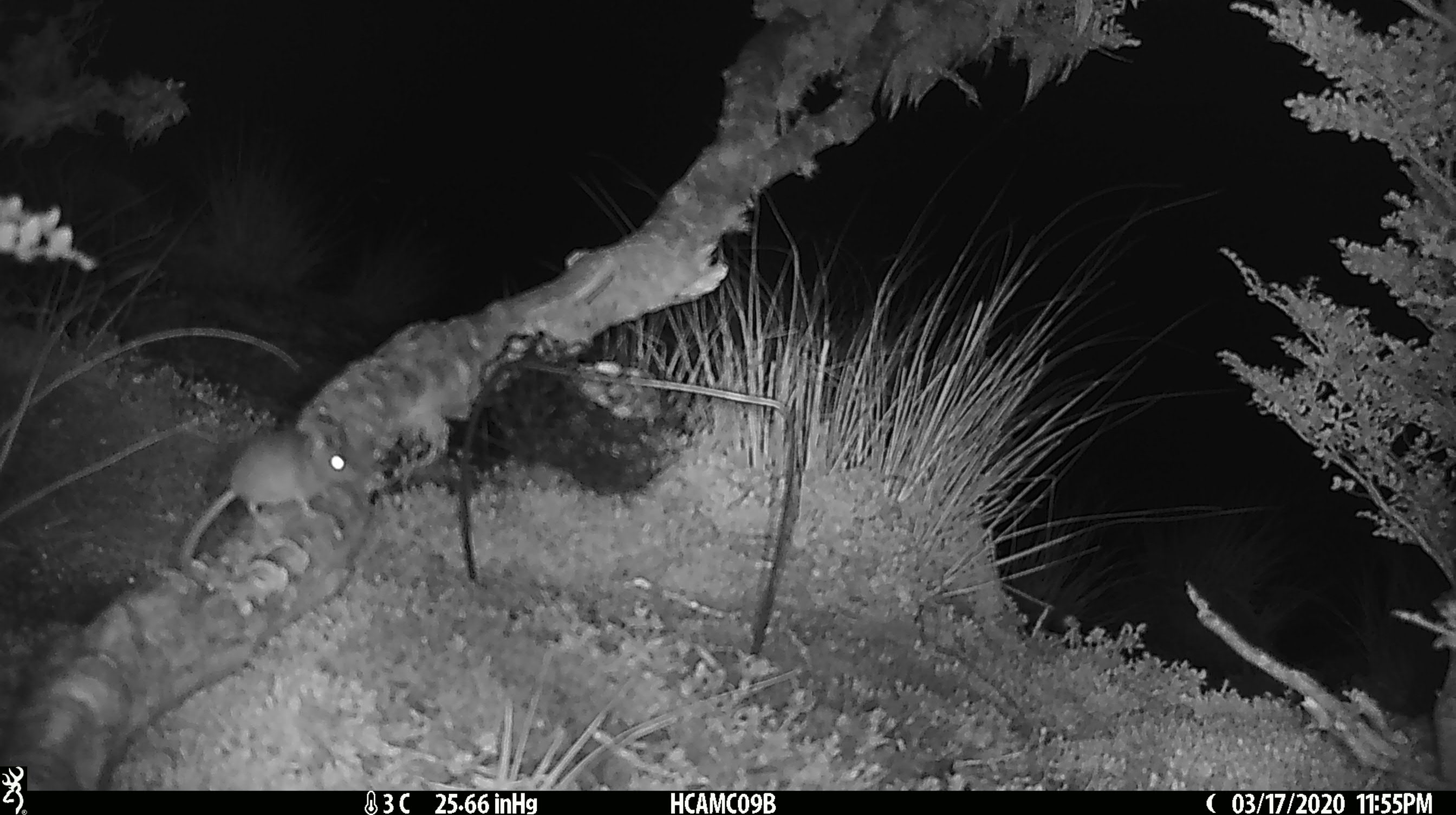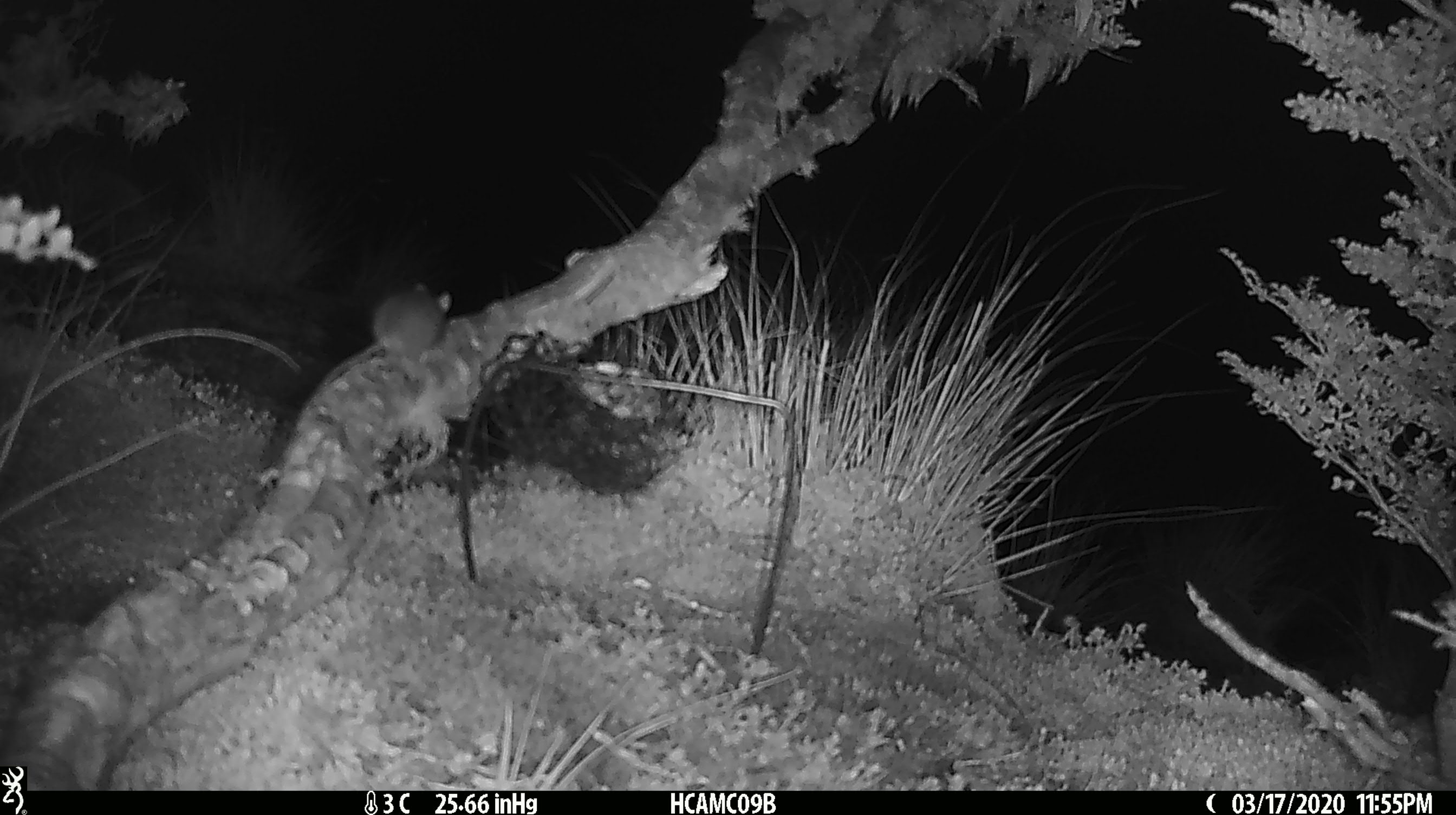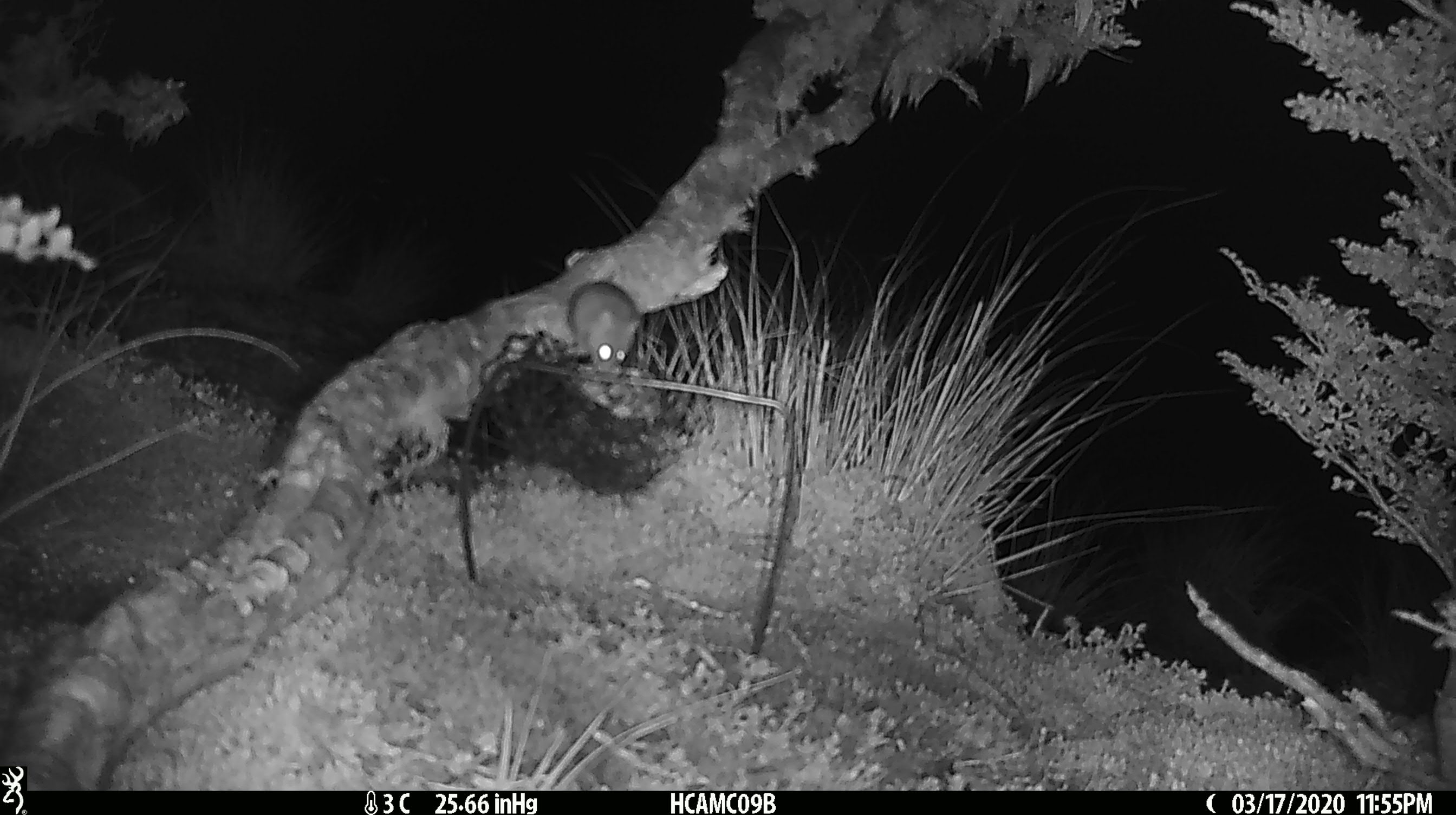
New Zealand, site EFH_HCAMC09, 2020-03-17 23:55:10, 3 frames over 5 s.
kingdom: Animalia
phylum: Chordata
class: Mammalia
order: Rodentia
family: Muridae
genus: Mus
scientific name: Mus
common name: mouse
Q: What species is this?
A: Mouse (Mus).